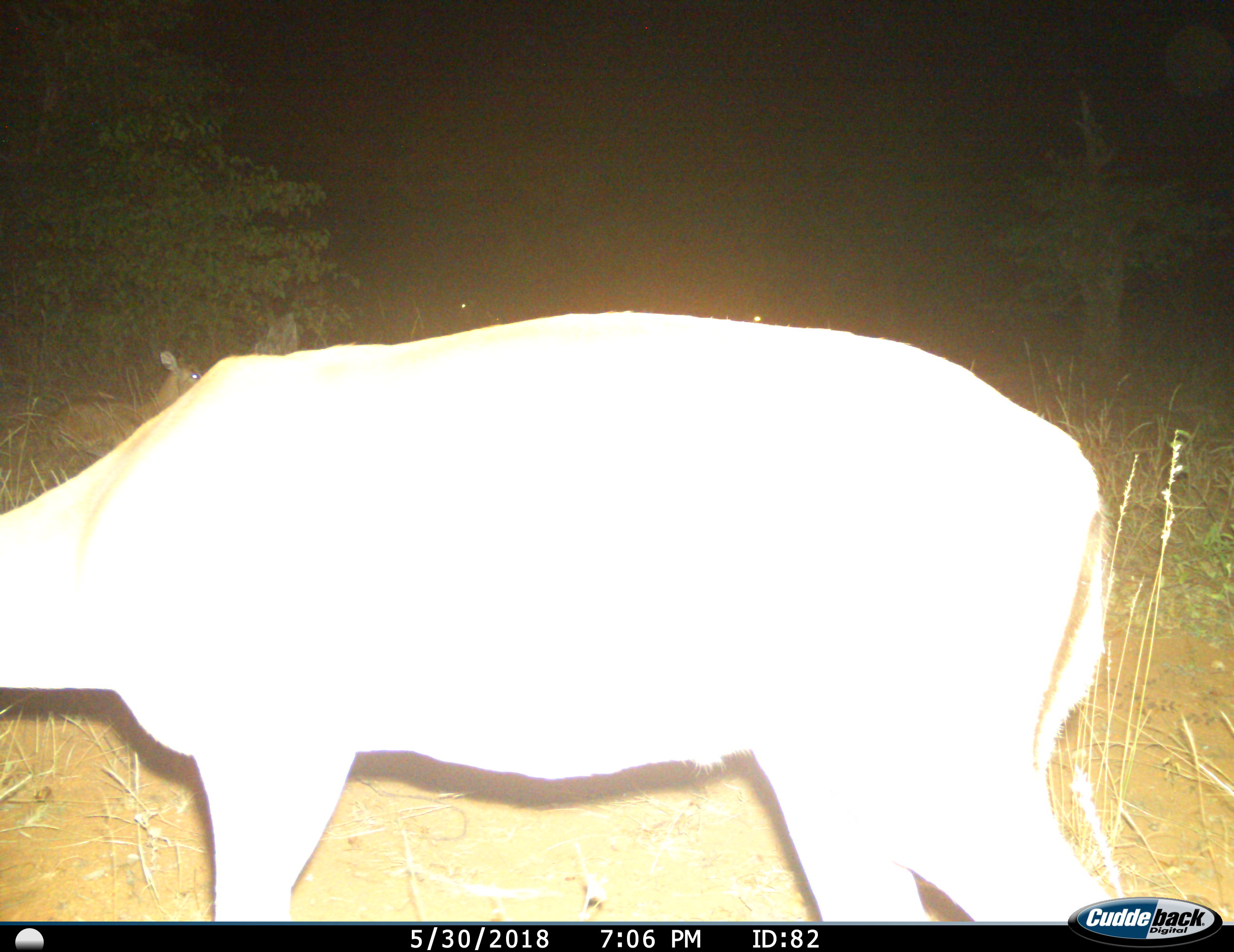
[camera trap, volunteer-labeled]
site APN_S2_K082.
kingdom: Animalia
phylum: Chordata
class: Mammalia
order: Artiodactyla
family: Bovidae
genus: Aepyceros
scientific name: Aepyceros melampus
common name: impala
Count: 1.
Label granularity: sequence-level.